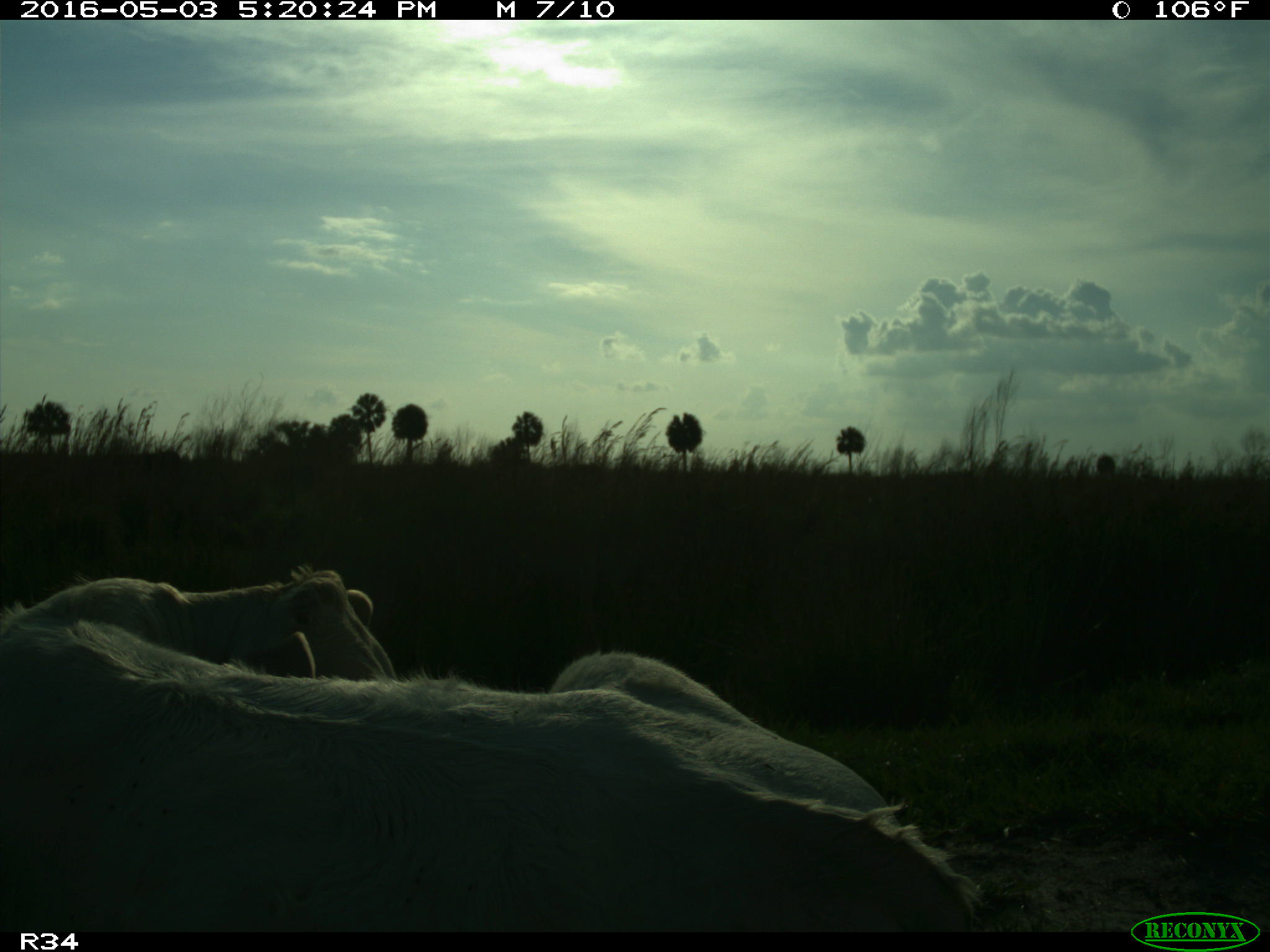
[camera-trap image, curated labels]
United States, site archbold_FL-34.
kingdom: Animalia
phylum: Chordata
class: Mammalia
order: Artiodactyla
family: Bovidae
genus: Bos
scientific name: Bos taurus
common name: domestic cow